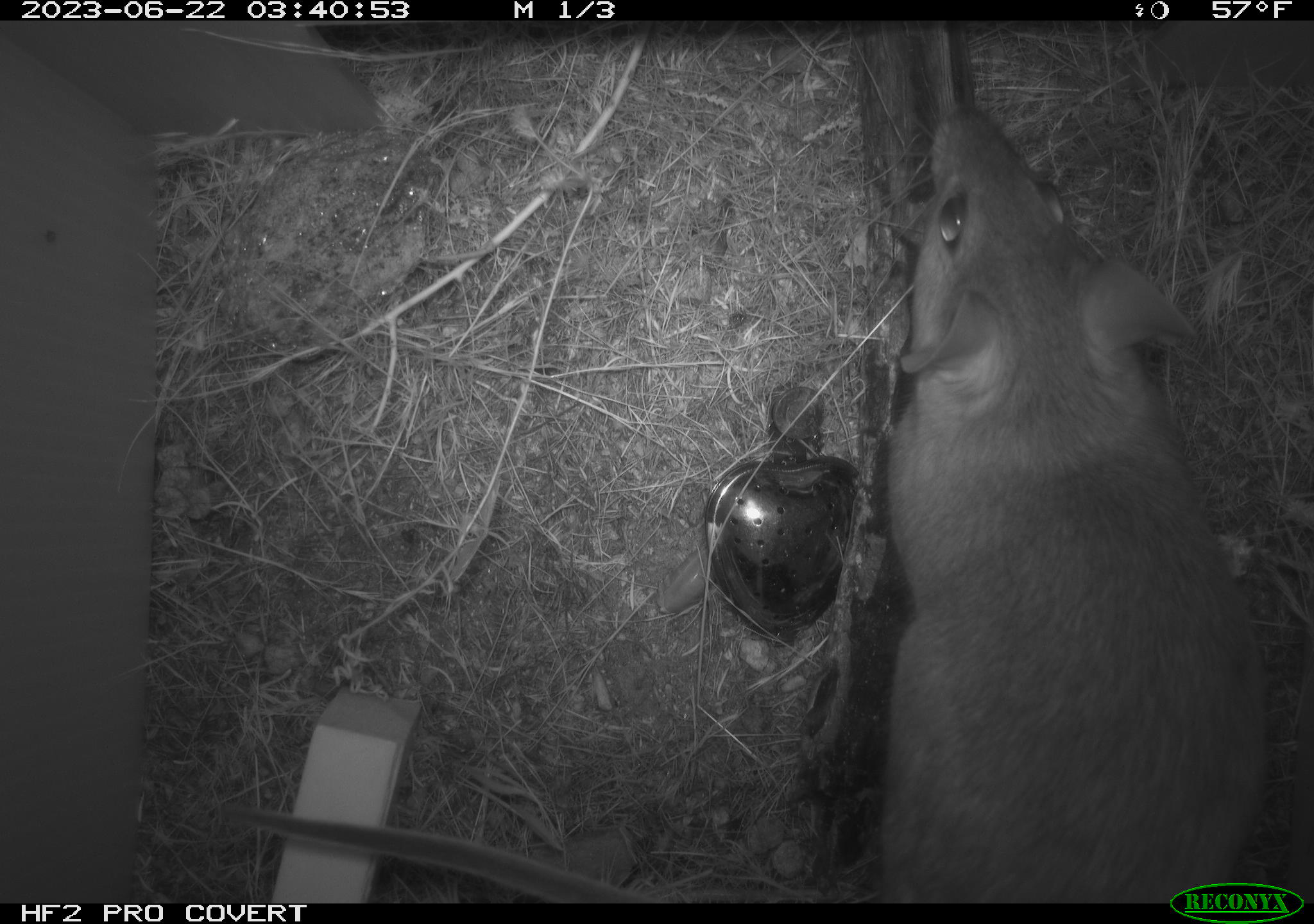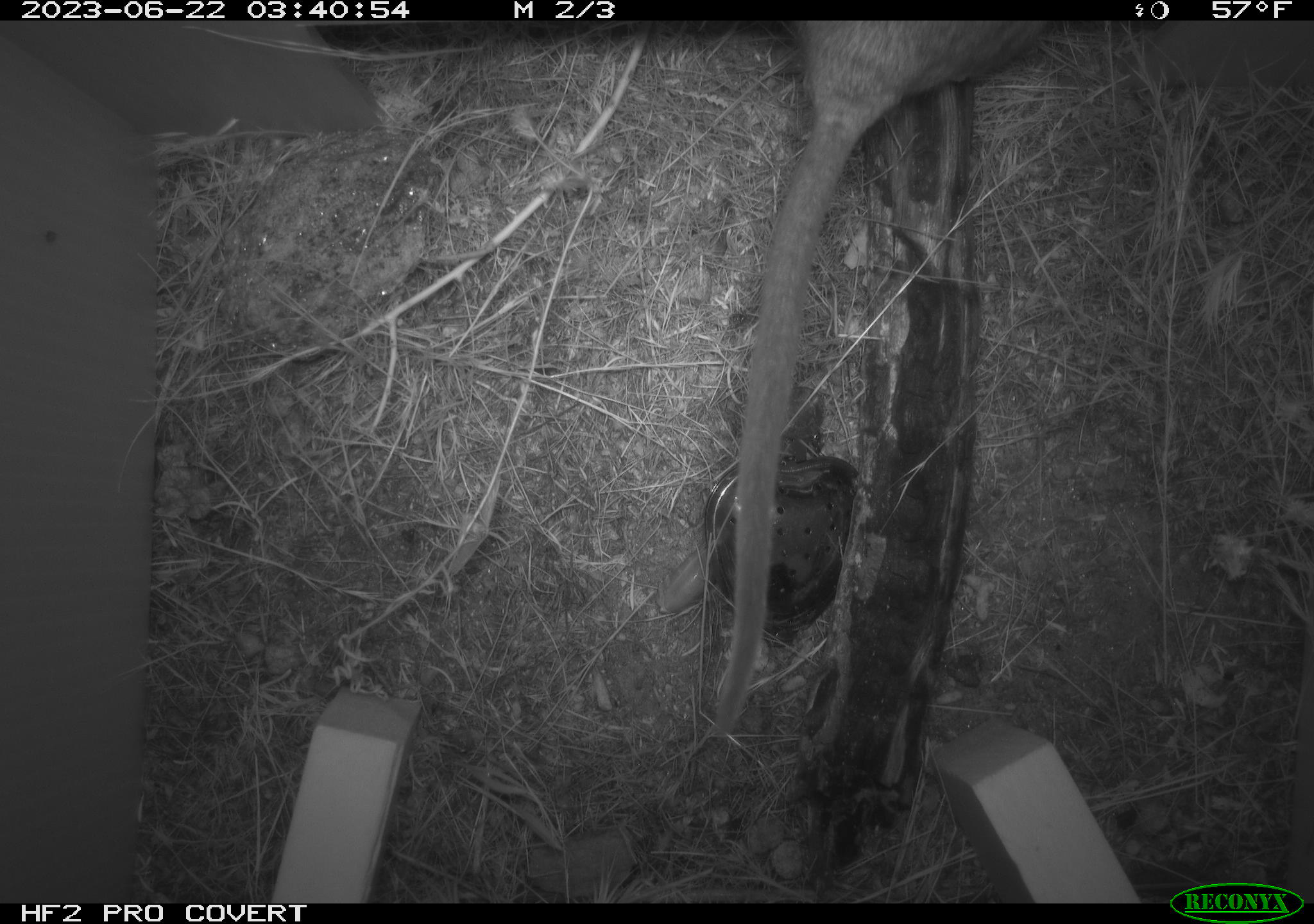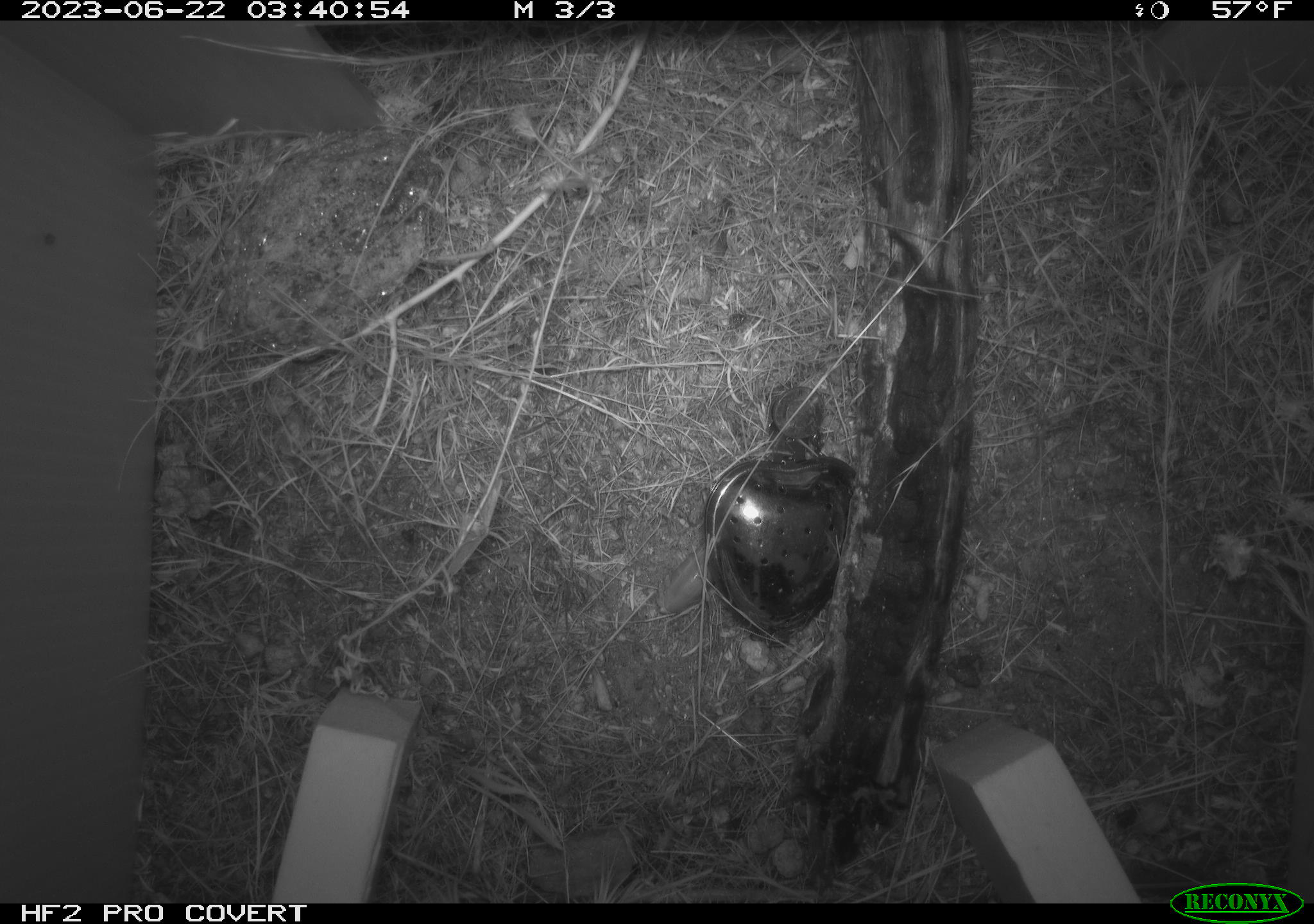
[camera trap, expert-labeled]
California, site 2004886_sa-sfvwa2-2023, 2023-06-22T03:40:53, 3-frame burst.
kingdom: Animalia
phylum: Chordata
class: Mammalia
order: Rodentia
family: Cricetidae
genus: Neotoma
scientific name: Neotoma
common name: pack rat or woodrat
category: neotoma species